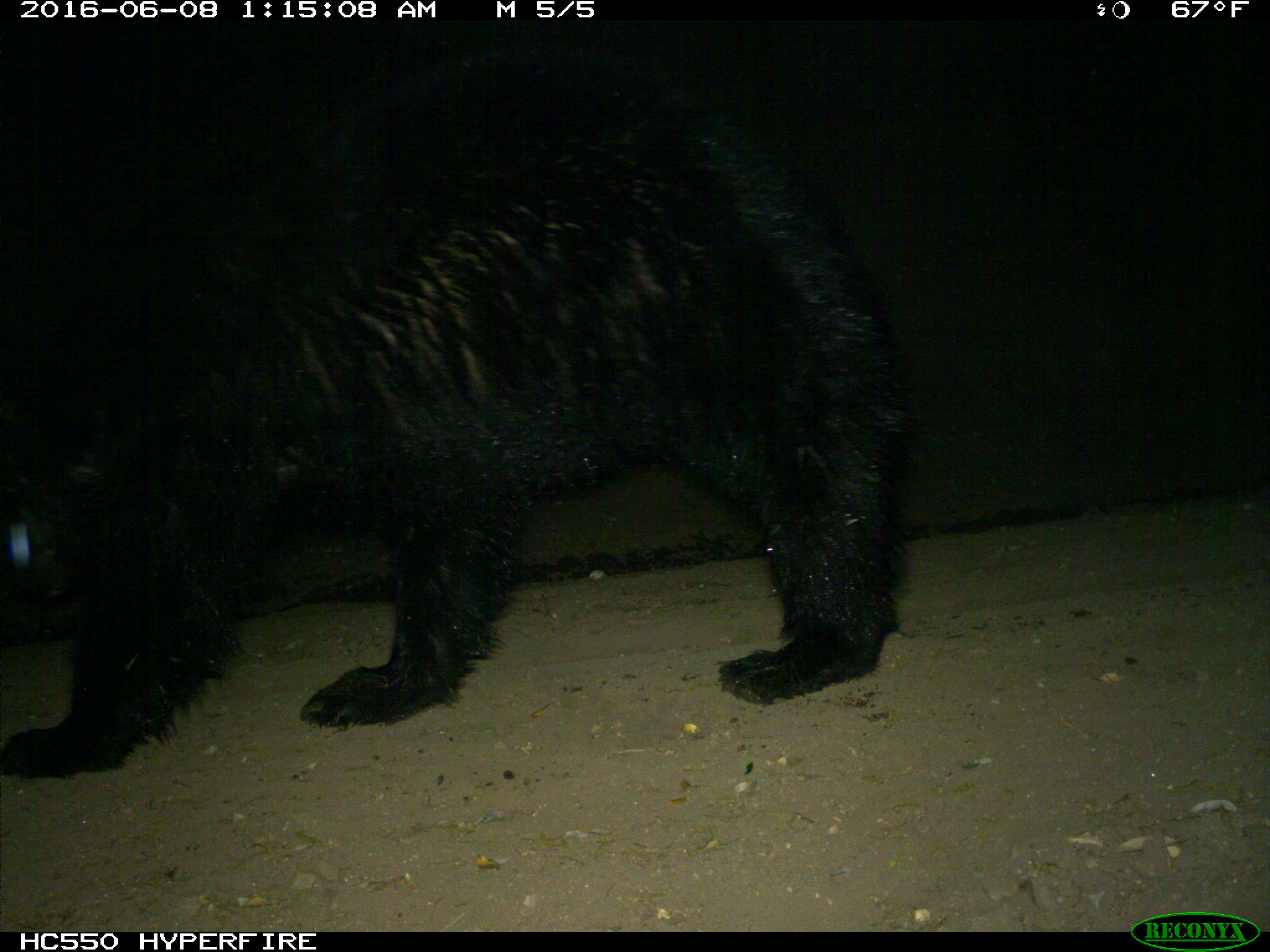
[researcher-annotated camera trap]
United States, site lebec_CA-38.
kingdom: Animalia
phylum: Chordata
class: Mammalia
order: Carnivora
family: Ursidae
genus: Ursus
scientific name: Ursus americanus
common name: american black bear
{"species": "Ursus americanus (american black bear)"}